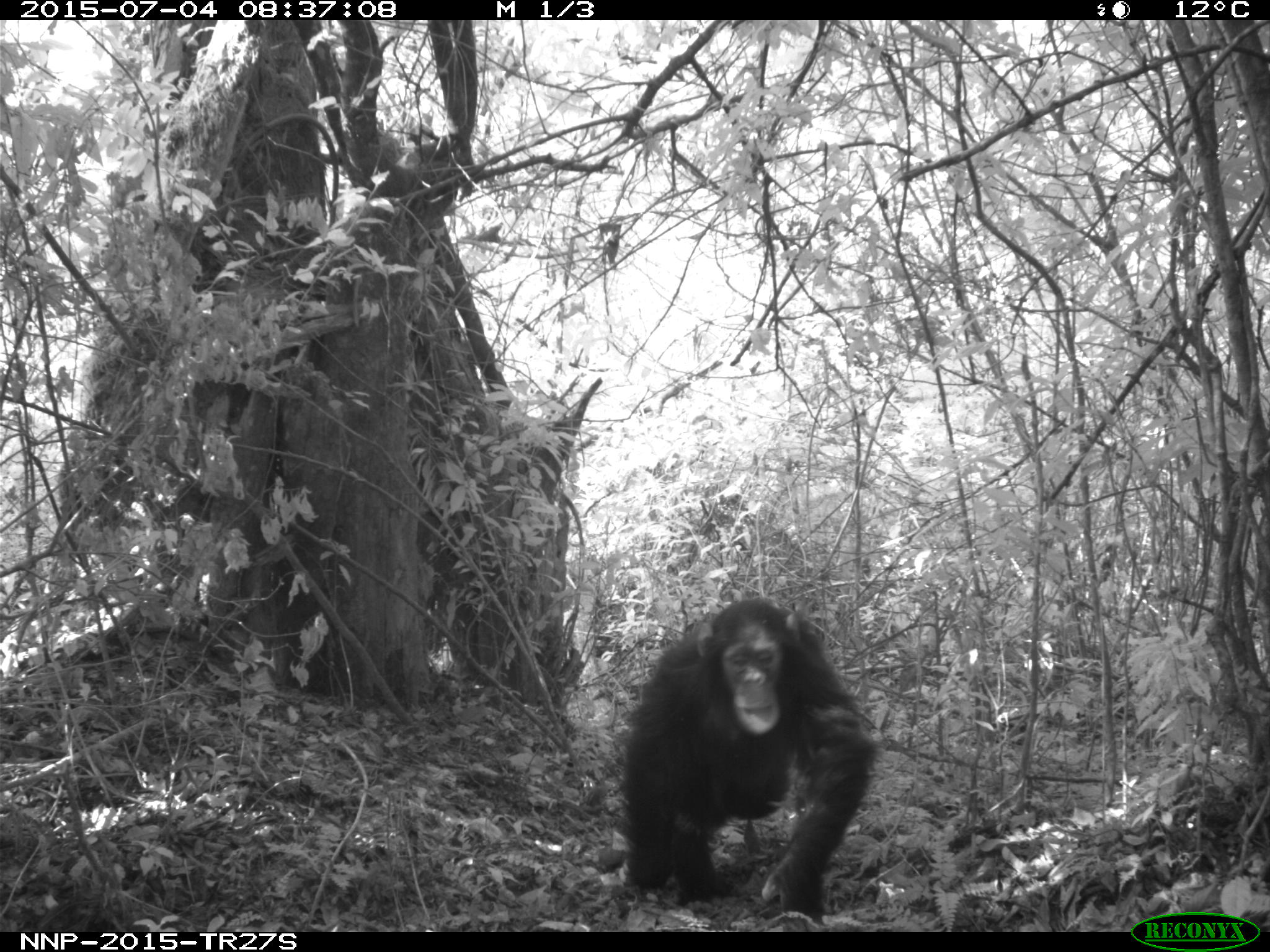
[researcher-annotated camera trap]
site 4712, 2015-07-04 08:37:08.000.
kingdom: Animalia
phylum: Chordata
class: Mammalia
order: Primates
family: Hominidae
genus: Pan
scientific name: Pan troglodytes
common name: chimpanzee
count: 1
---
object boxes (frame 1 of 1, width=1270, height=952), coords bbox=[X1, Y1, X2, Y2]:
pan troglodytes: bbox=[612, 593, 875, 926]